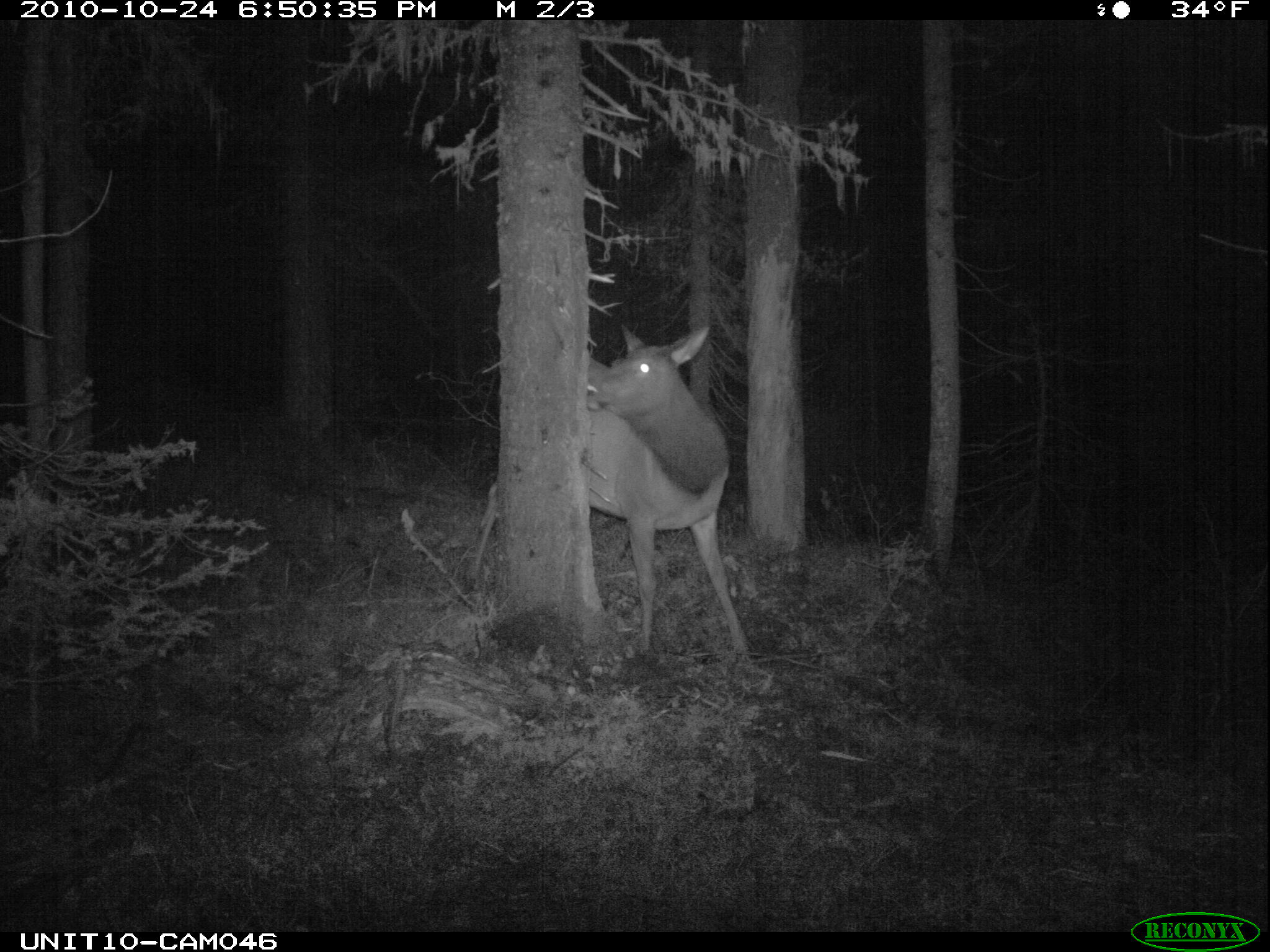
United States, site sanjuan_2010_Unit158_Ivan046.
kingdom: Animalia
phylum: Chordata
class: Mammalia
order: Artiodactyla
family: Cervidae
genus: Cervus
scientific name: Cervus elaphus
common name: red deer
Cervus elaphus (red deer).